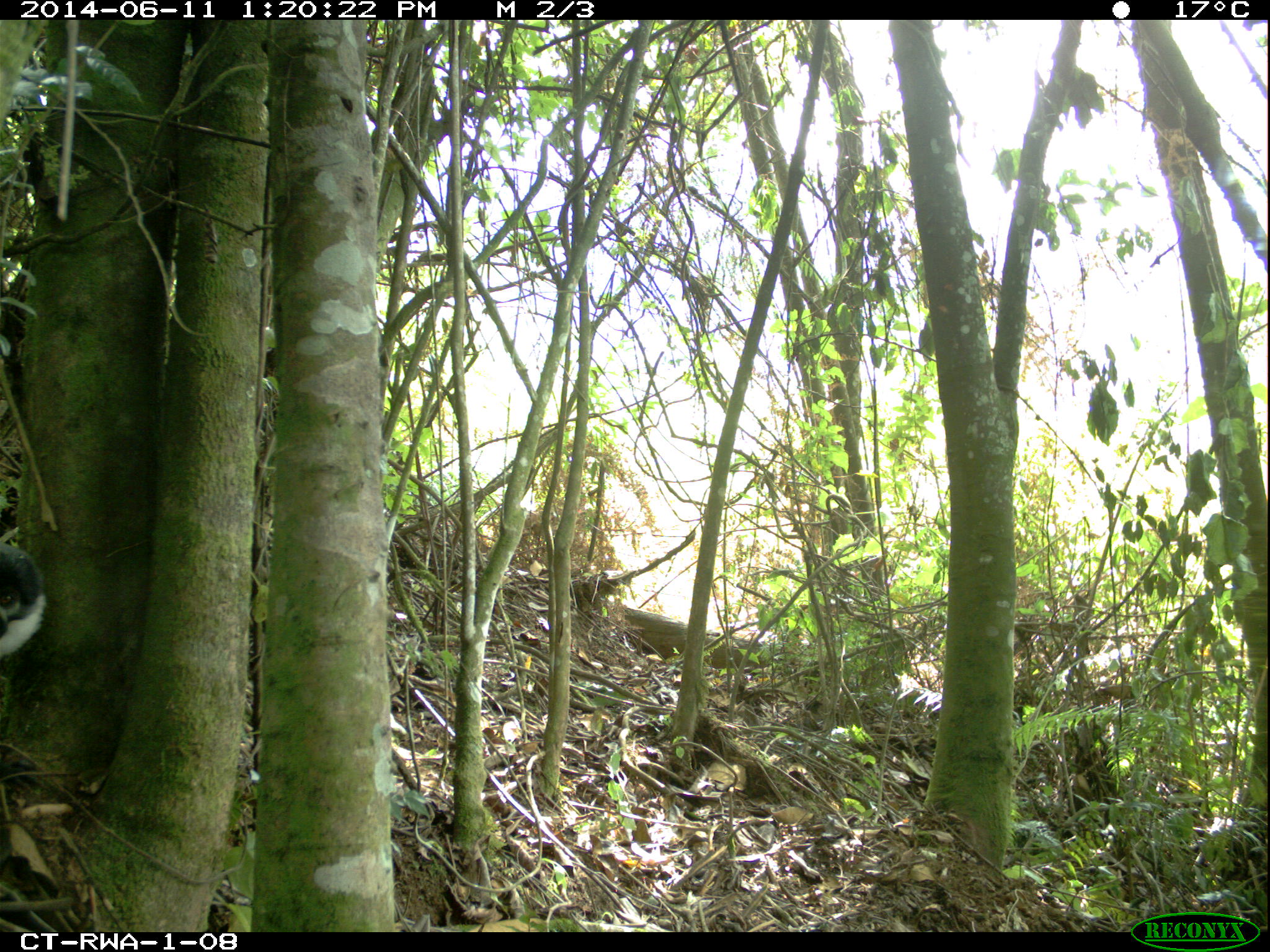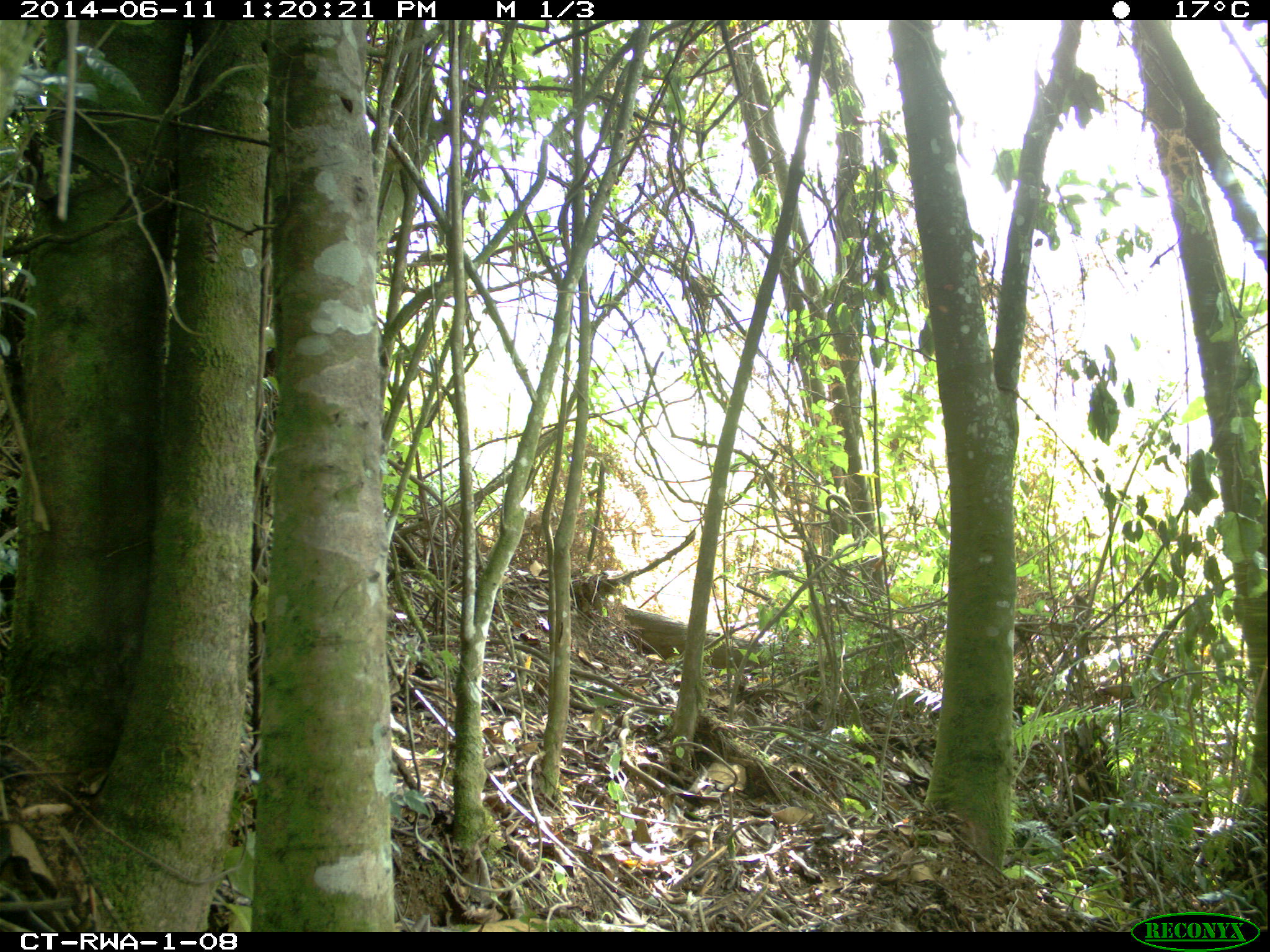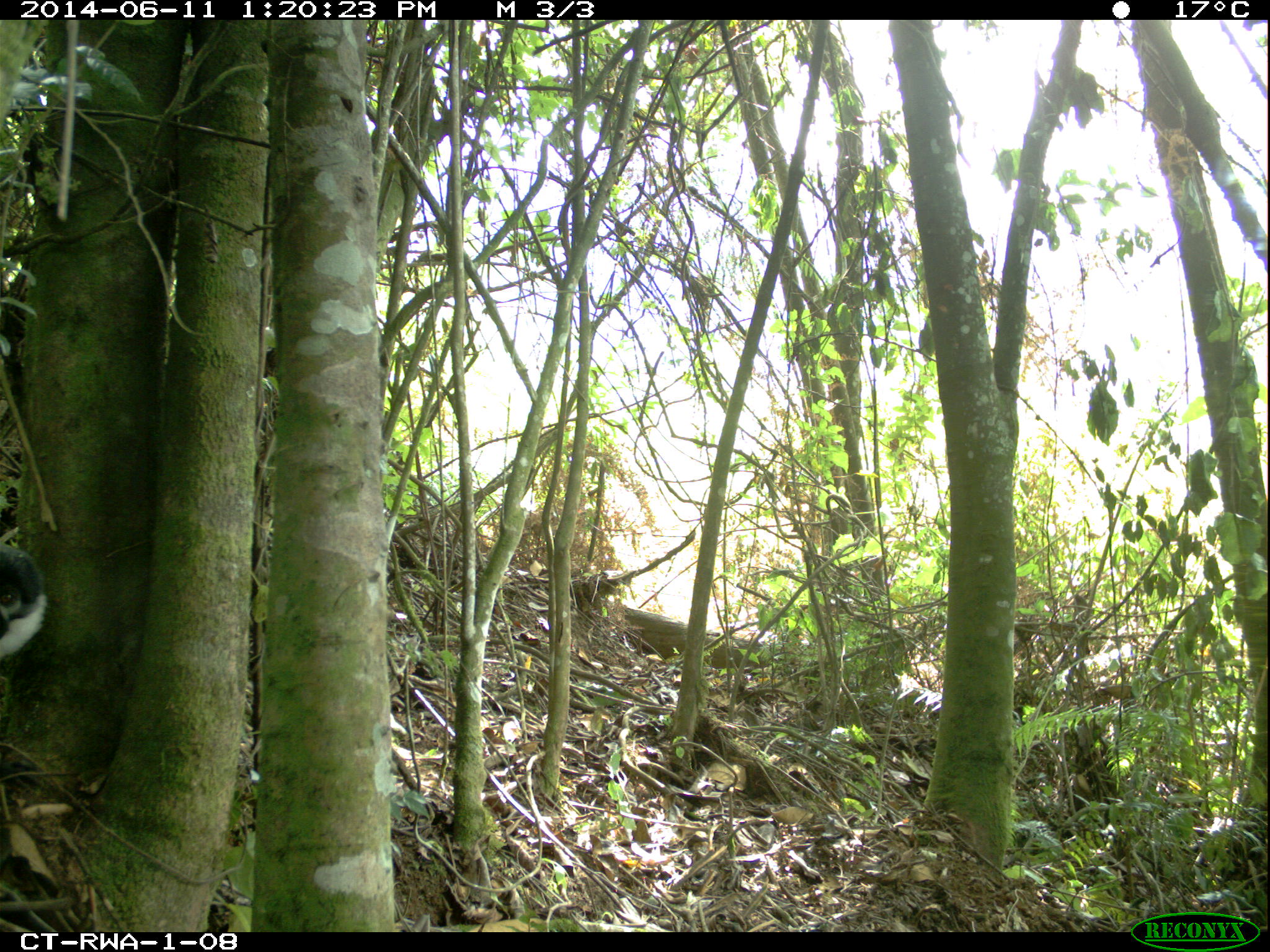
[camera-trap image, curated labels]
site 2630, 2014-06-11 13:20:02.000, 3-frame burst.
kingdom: Animalia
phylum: Chordata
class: Mammalia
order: Primates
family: Cercopithecidae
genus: Allochrocebus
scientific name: Allochrocebus lhoesti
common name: l'hoest's monkey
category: cercopithecus lhoesti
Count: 1.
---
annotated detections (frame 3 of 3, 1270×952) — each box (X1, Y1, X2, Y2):
cercopithecus lhoesti: (0, 546, 49, 661)